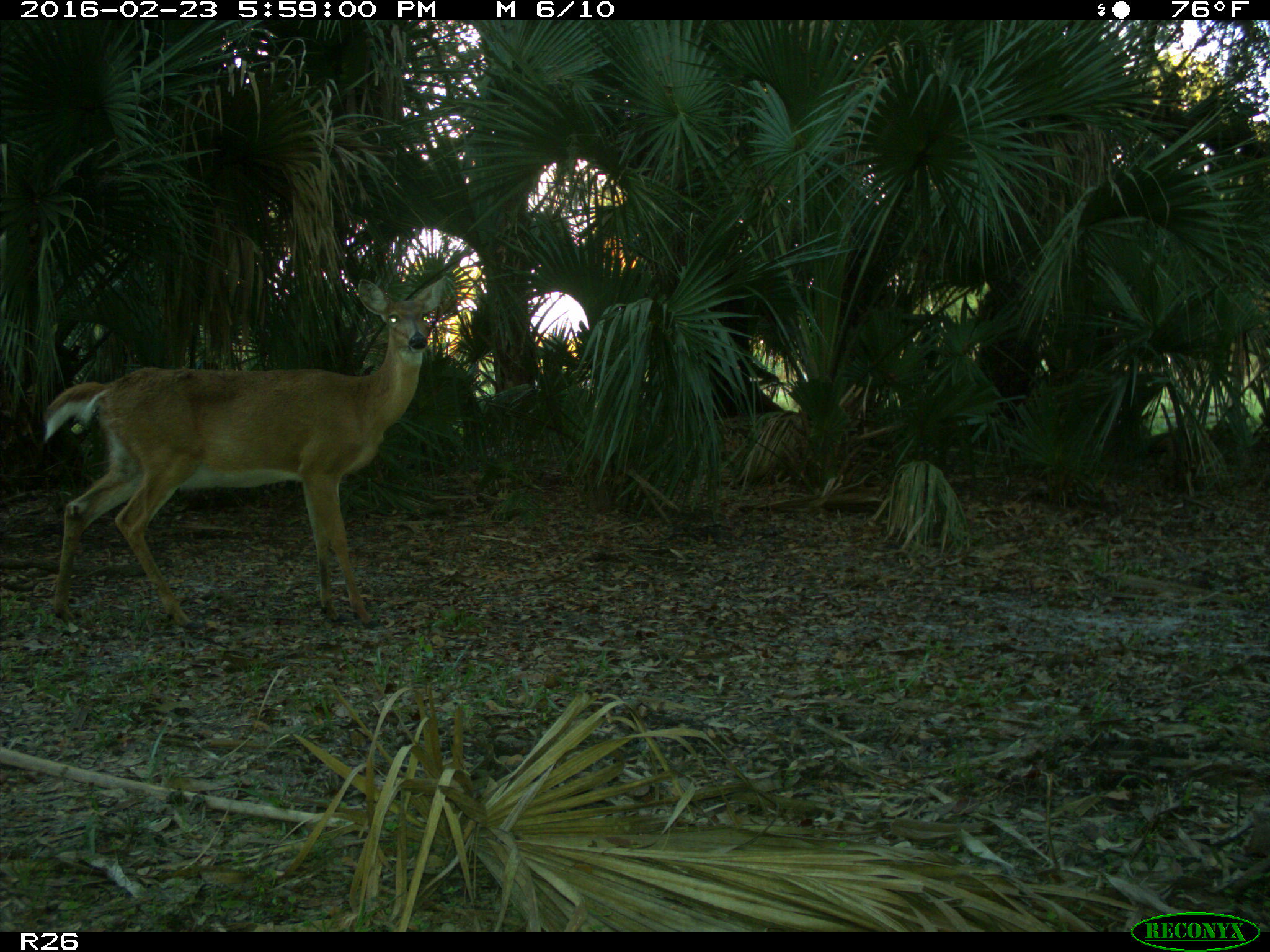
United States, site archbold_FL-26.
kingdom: Animalia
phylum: Chordata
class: Mammalia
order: Artiodactyla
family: Cervidae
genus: Odocoileus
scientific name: Odocoileus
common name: deer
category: unidentified deer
Unidentified deer (deer) (Odocoileus).